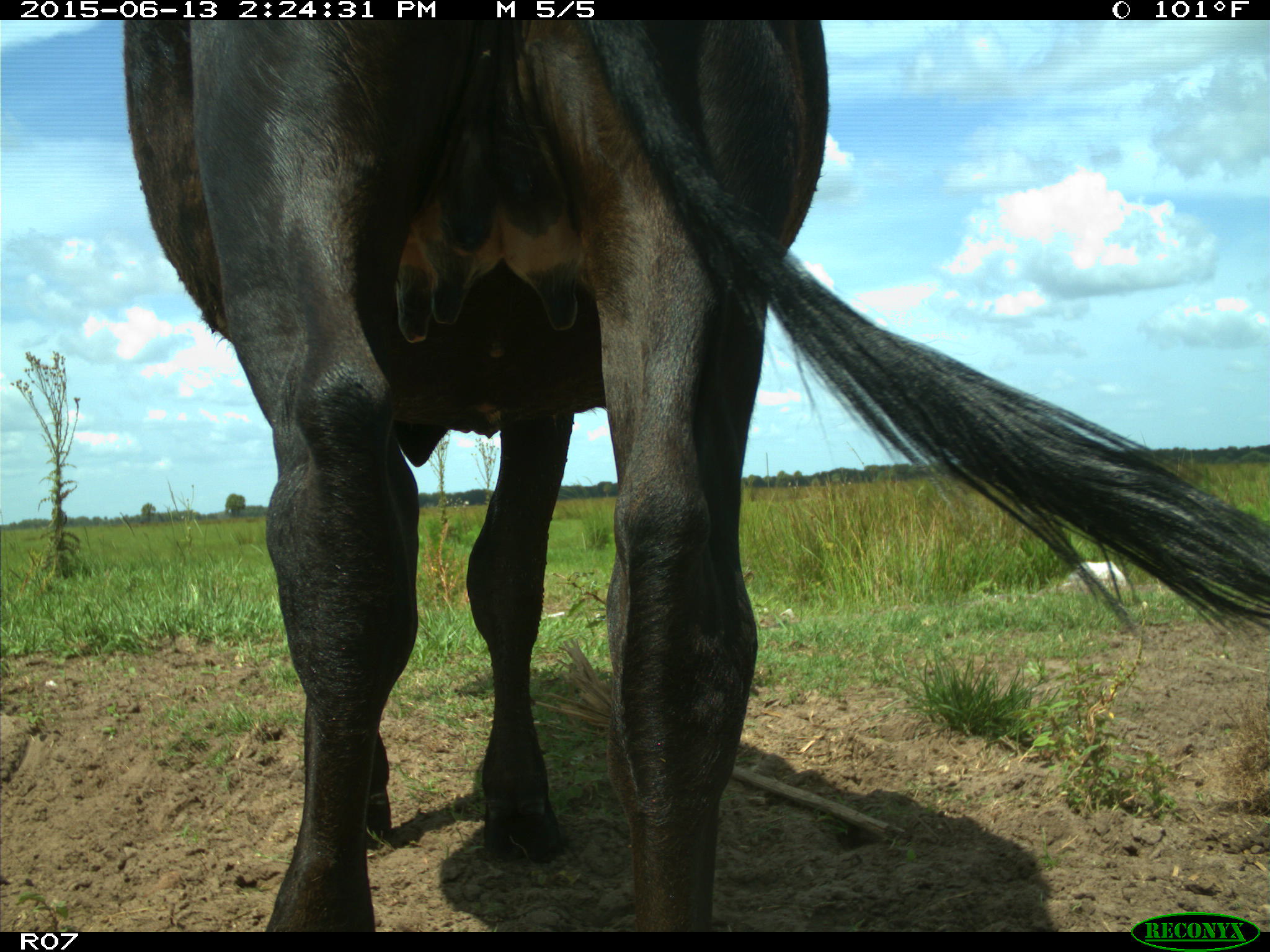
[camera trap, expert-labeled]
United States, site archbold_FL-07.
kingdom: Animalia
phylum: Chordata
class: Mammalia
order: Artiodactyla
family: Bovidae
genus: Bos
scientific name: Bos taurus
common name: domestic cow